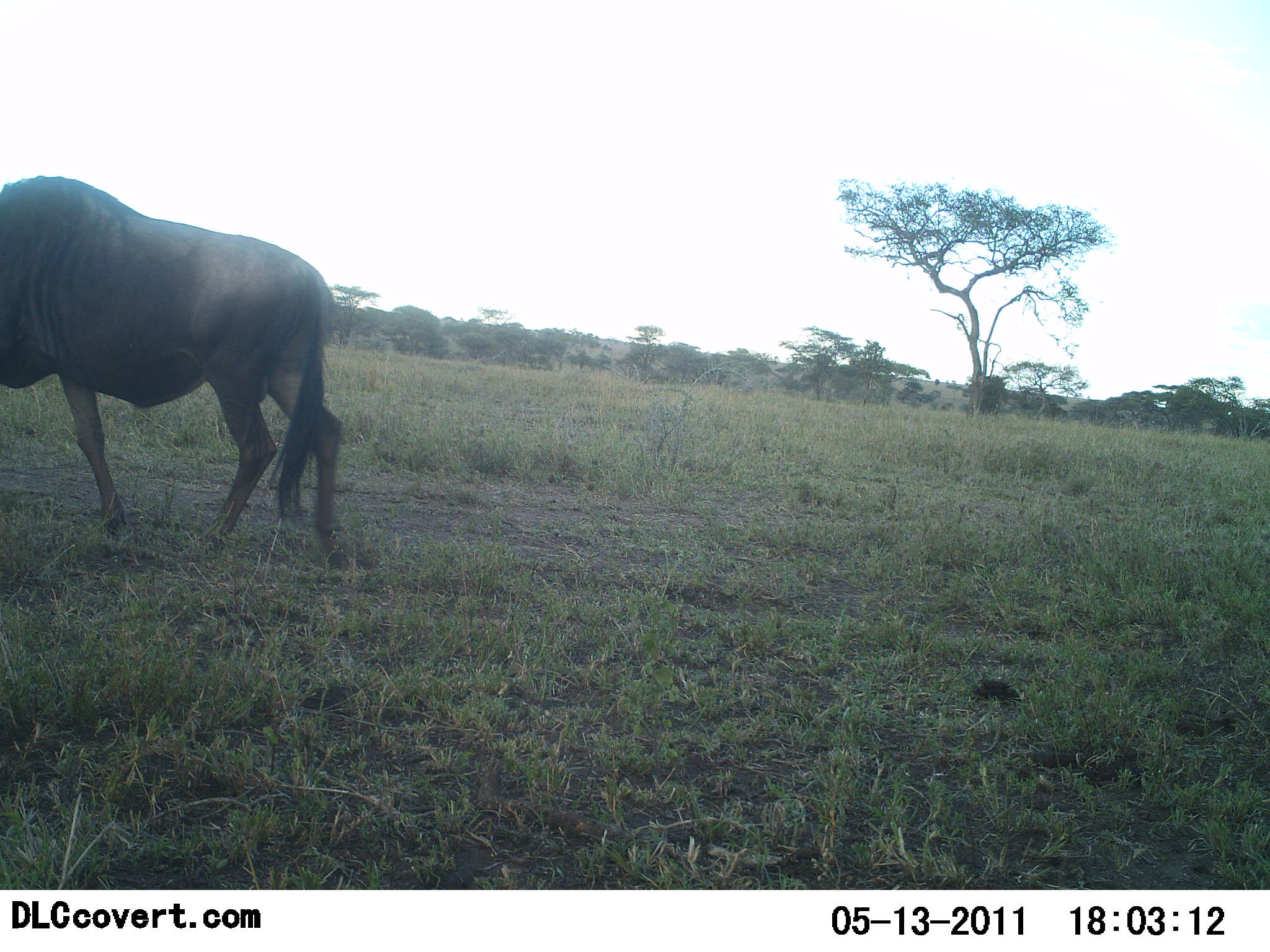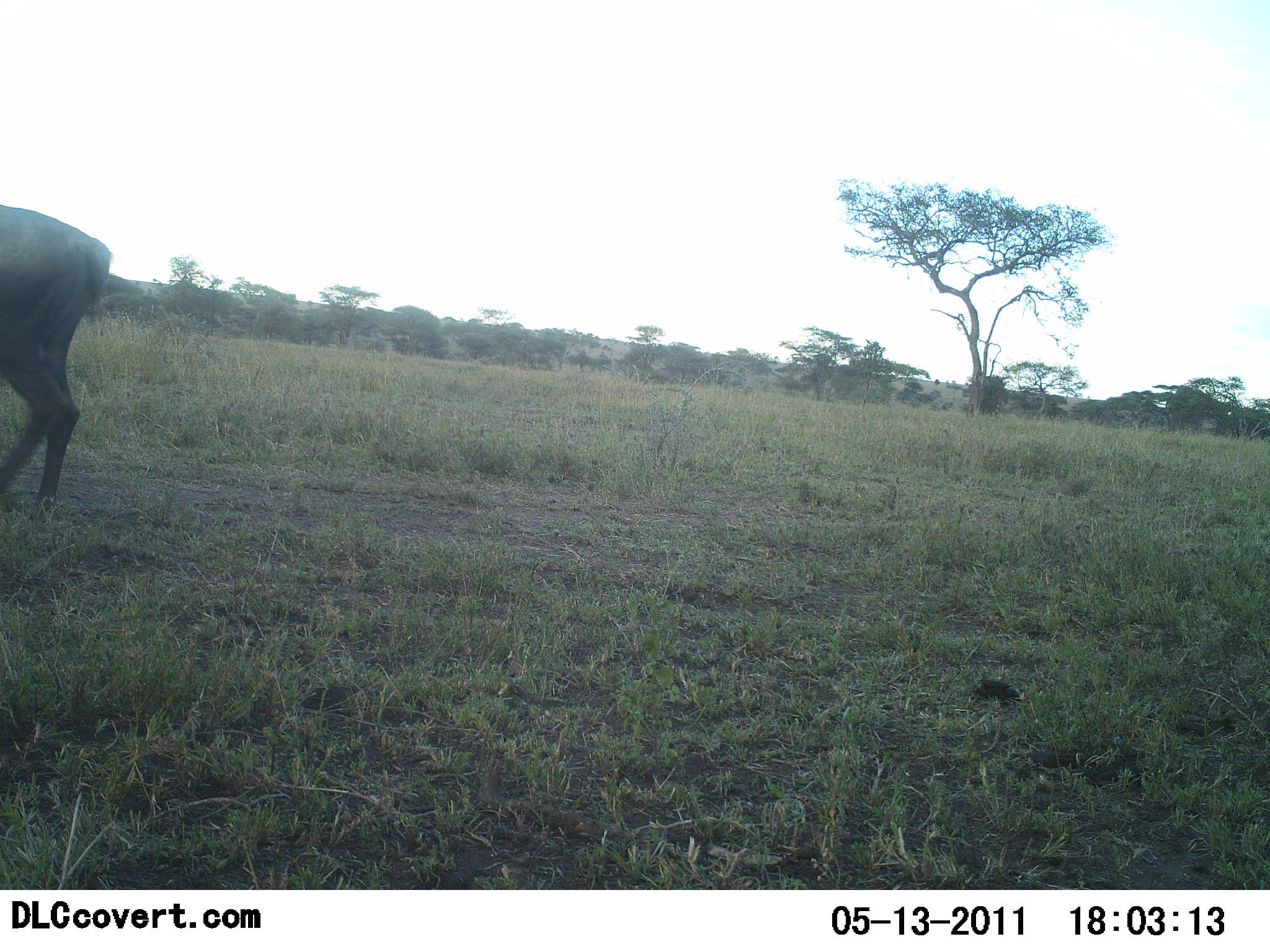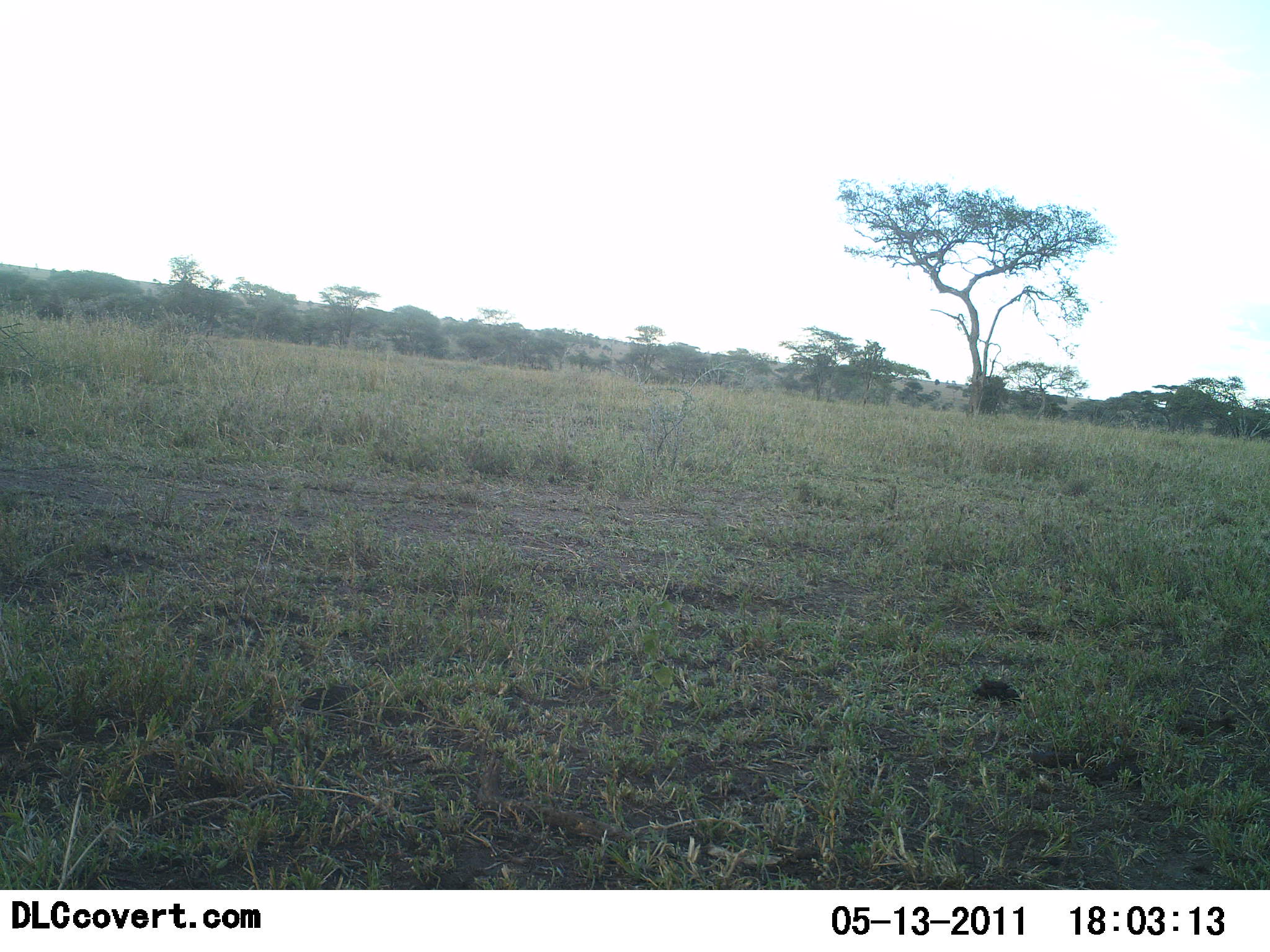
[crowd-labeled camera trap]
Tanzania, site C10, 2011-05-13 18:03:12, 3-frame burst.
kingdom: Animalia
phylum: Chordata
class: Mammalia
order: Artiodactyla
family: Bovidae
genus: Connochaetes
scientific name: Connochaetes taurinus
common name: blue wildebeest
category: wildebeest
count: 1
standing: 0%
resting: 0%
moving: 100%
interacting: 0%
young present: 0%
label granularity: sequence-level